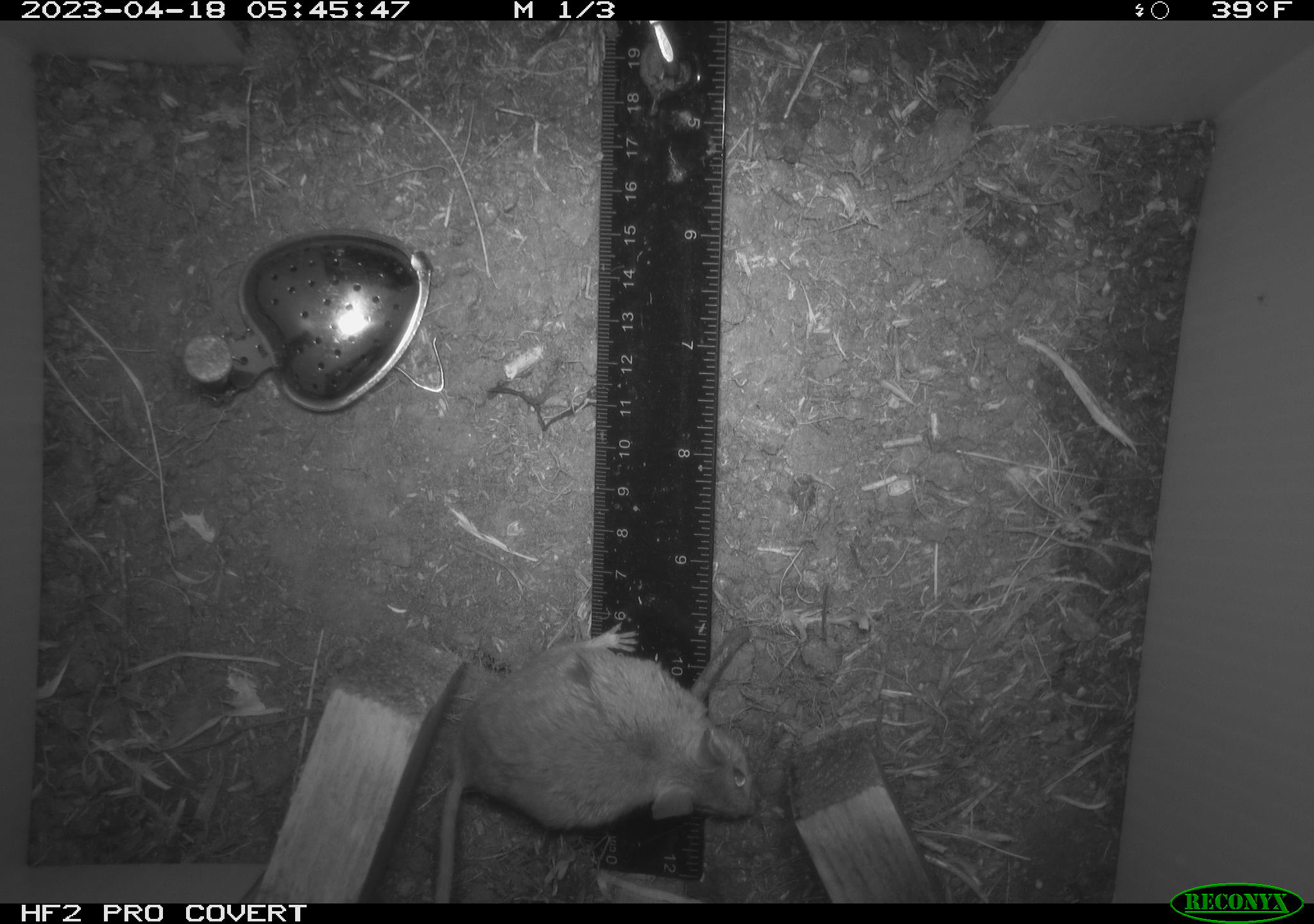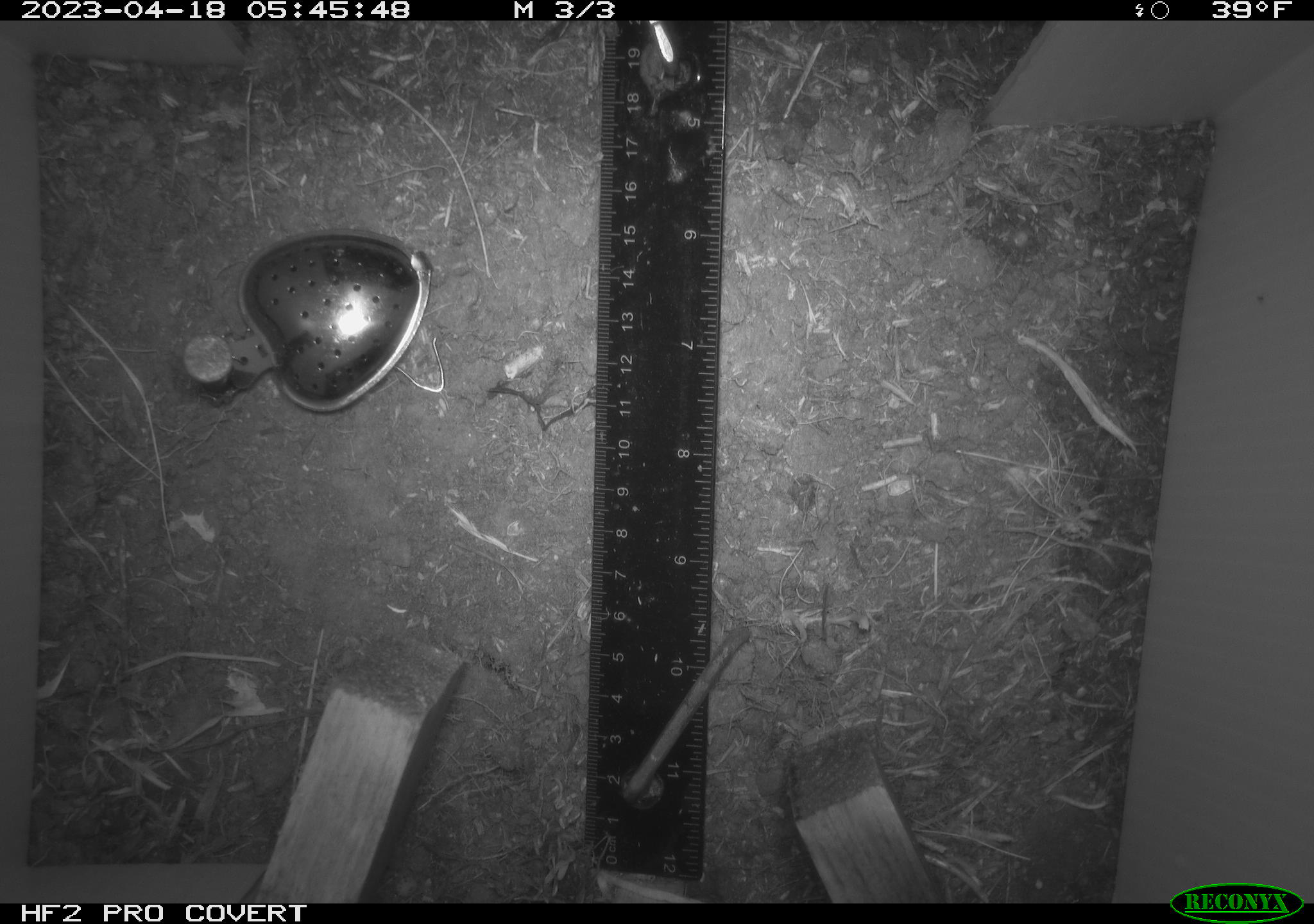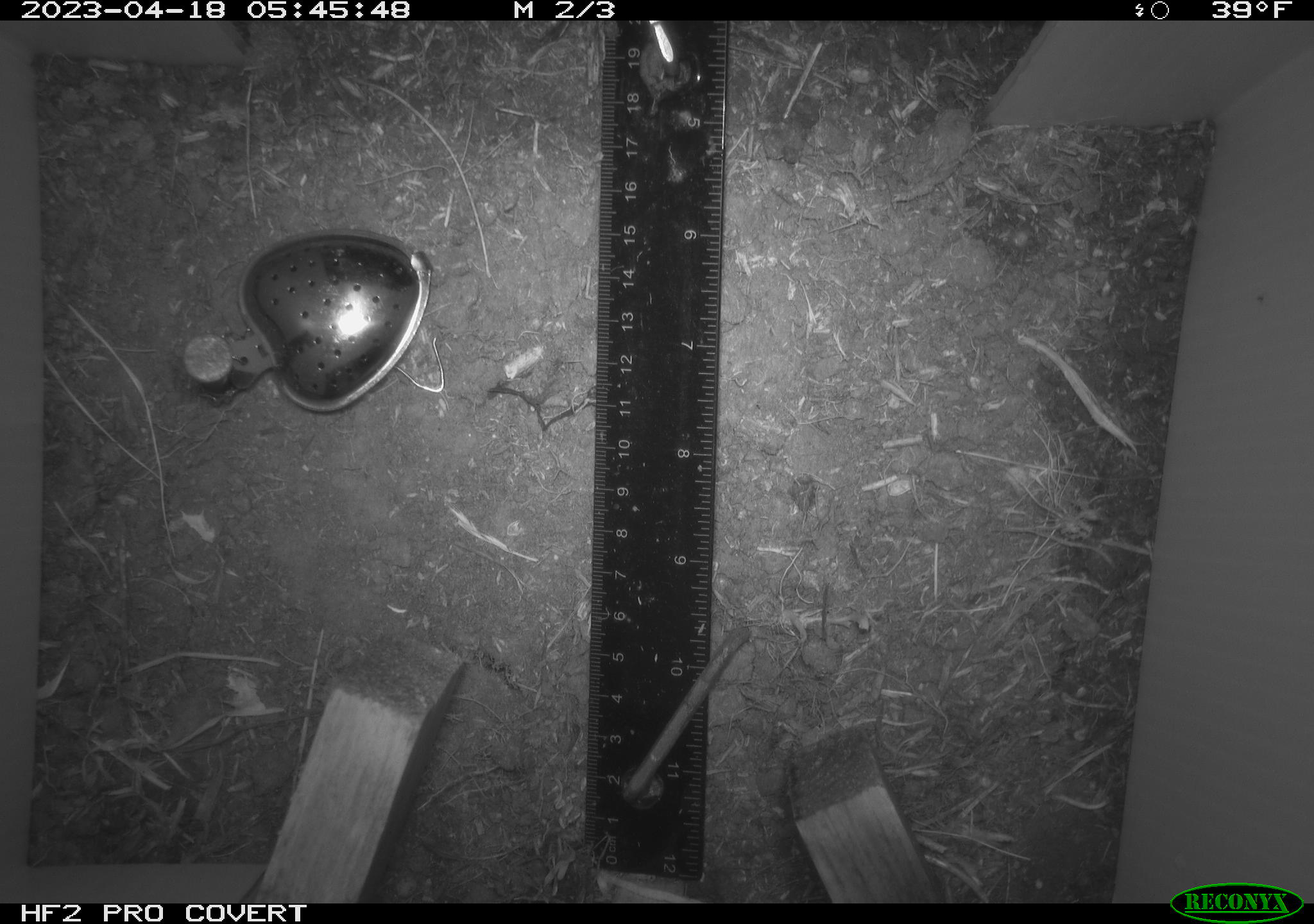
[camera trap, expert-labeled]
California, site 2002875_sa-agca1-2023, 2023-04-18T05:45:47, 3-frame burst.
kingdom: Animalia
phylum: Chordata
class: Mammalia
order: Rodentia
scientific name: Rodentia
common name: mouse species